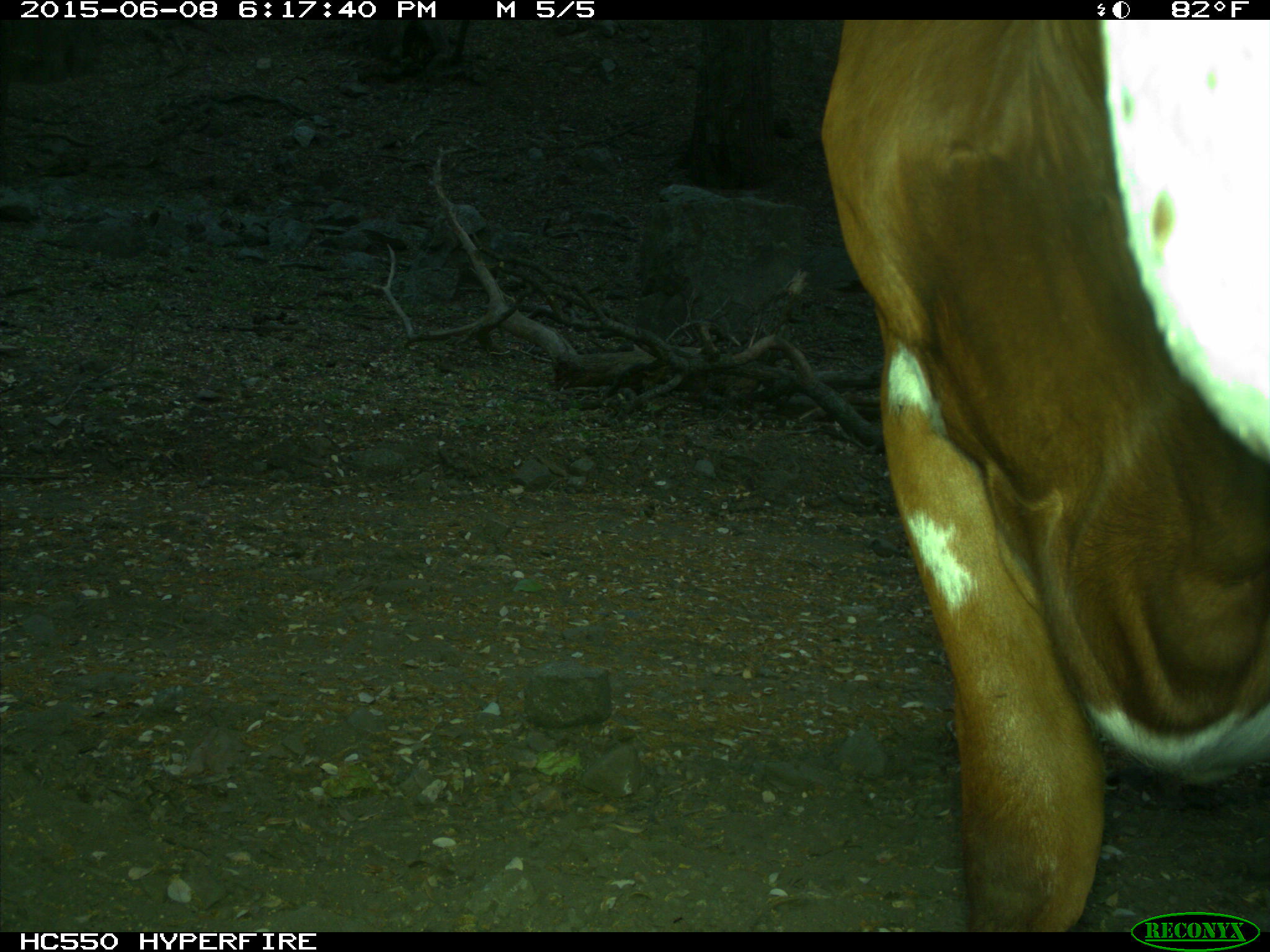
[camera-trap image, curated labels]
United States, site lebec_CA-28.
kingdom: Animalia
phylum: Chordata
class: Mammalia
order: Artiodactyla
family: Bovidae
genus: Bos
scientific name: Bos taurus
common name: domestic cow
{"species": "Bos taurus (domestic cow)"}